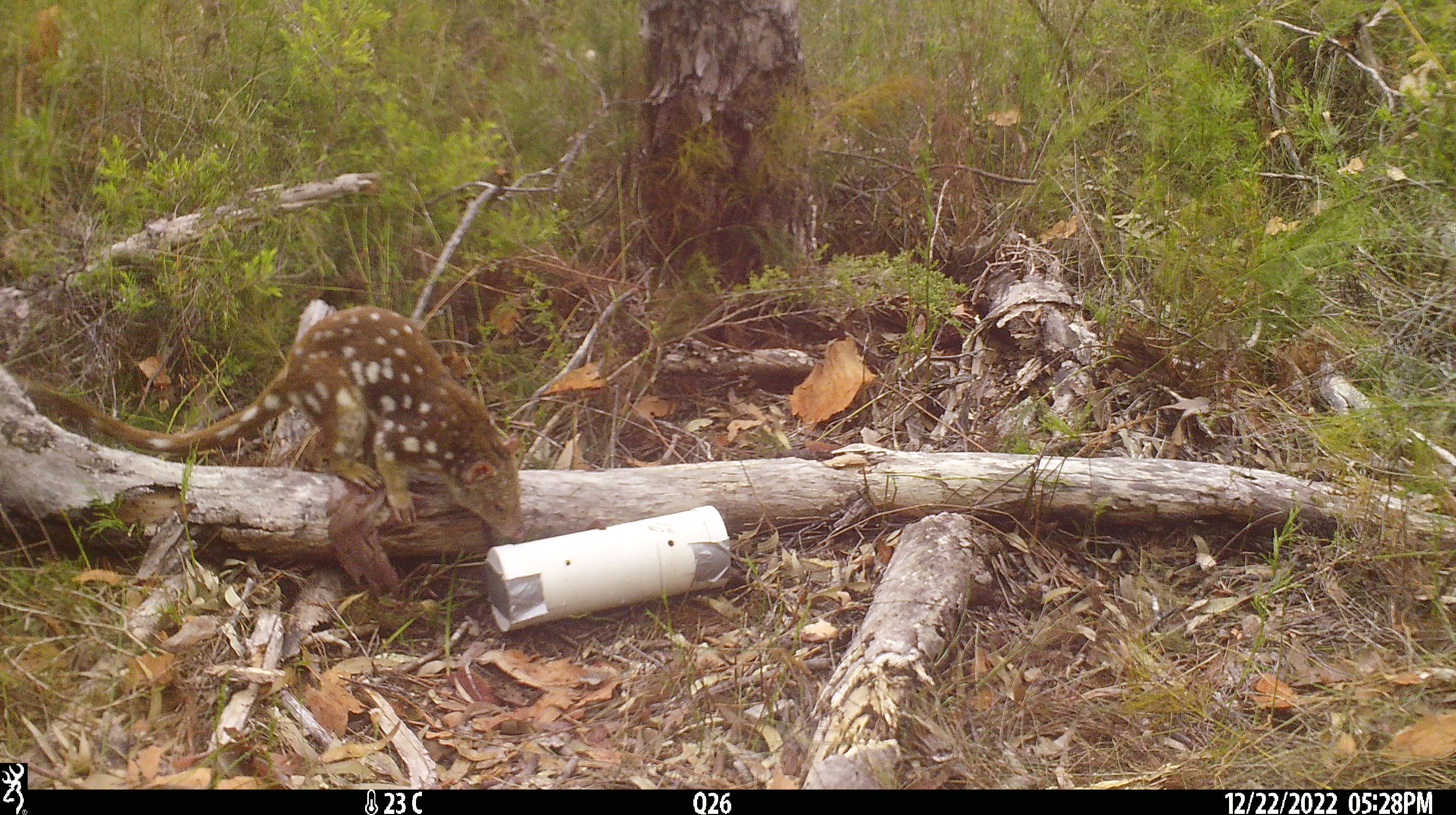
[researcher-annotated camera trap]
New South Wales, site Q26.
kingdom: Animalia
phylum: Chordata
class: Mammalia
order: Dasyuromorphia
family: Dasyuridae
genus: Dasyurus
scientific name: Dasyurus maculatus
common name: spotted-tailed quoll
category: quoll